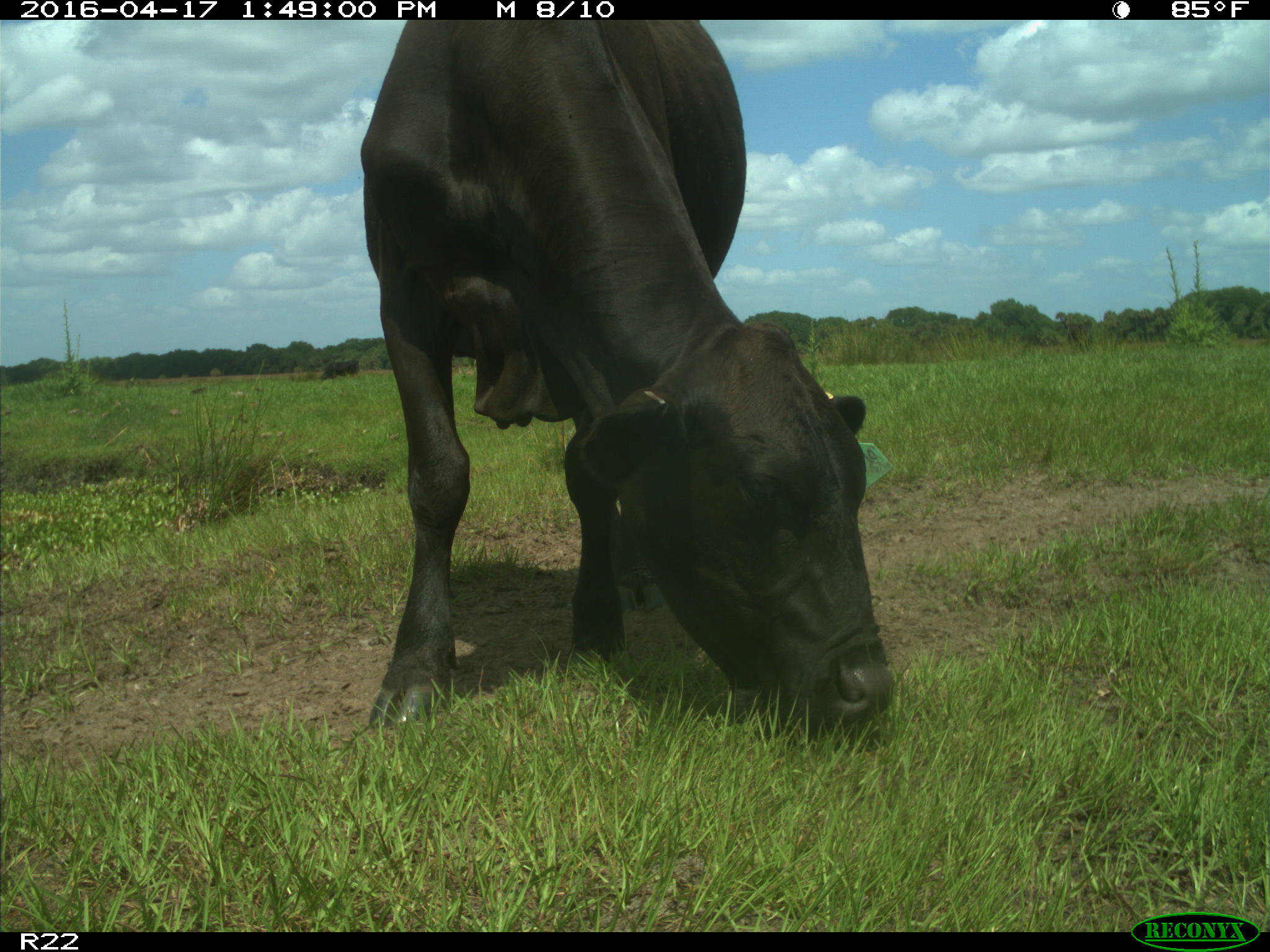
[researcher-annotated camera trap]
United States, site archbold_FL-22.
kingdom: Animalia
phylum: Chordata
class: Mammalia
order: Artiodactyla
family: Bovidae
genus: Bos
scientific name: Bos taurus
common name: domestic cow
Bos taurus (domestic cow).